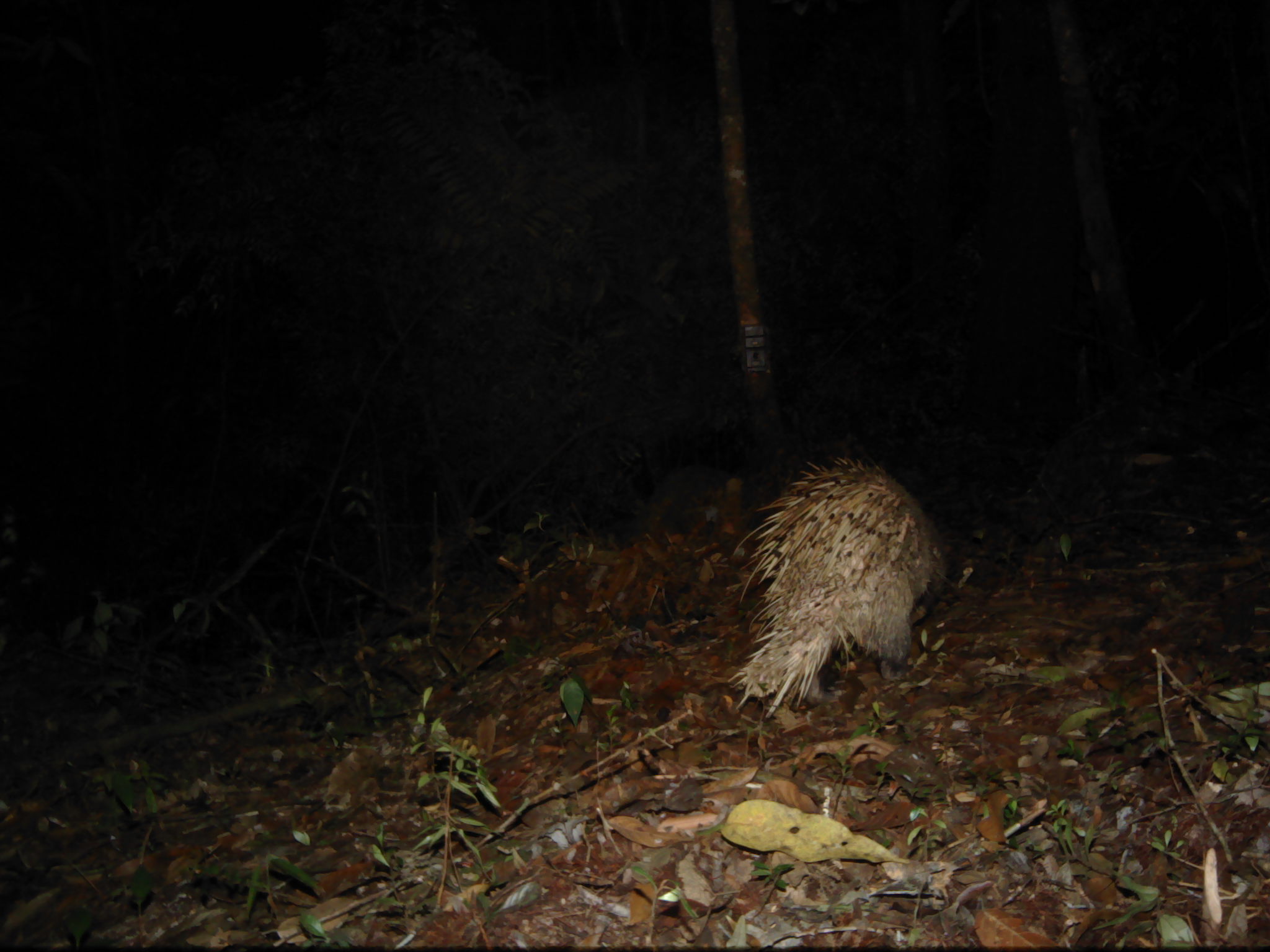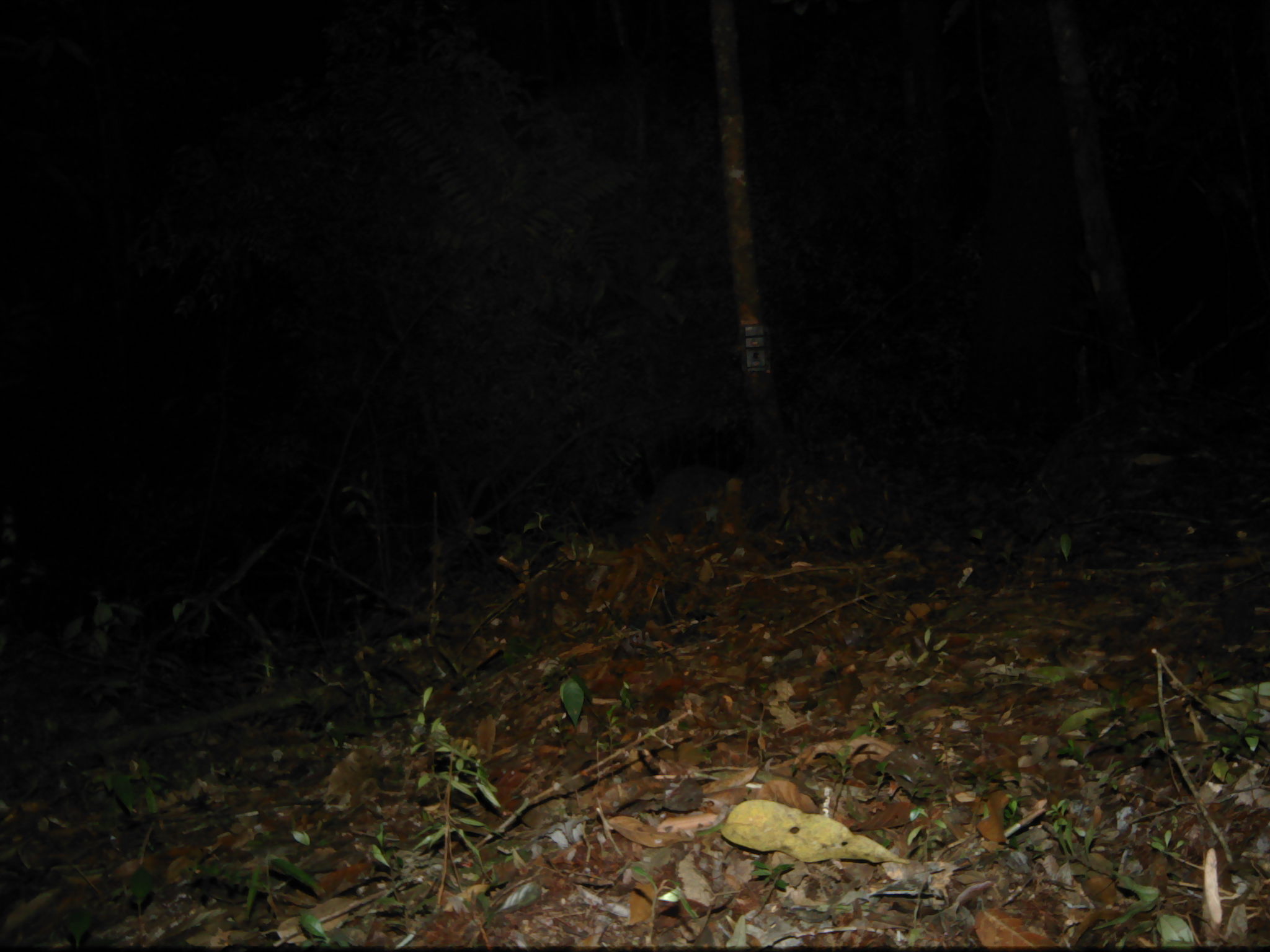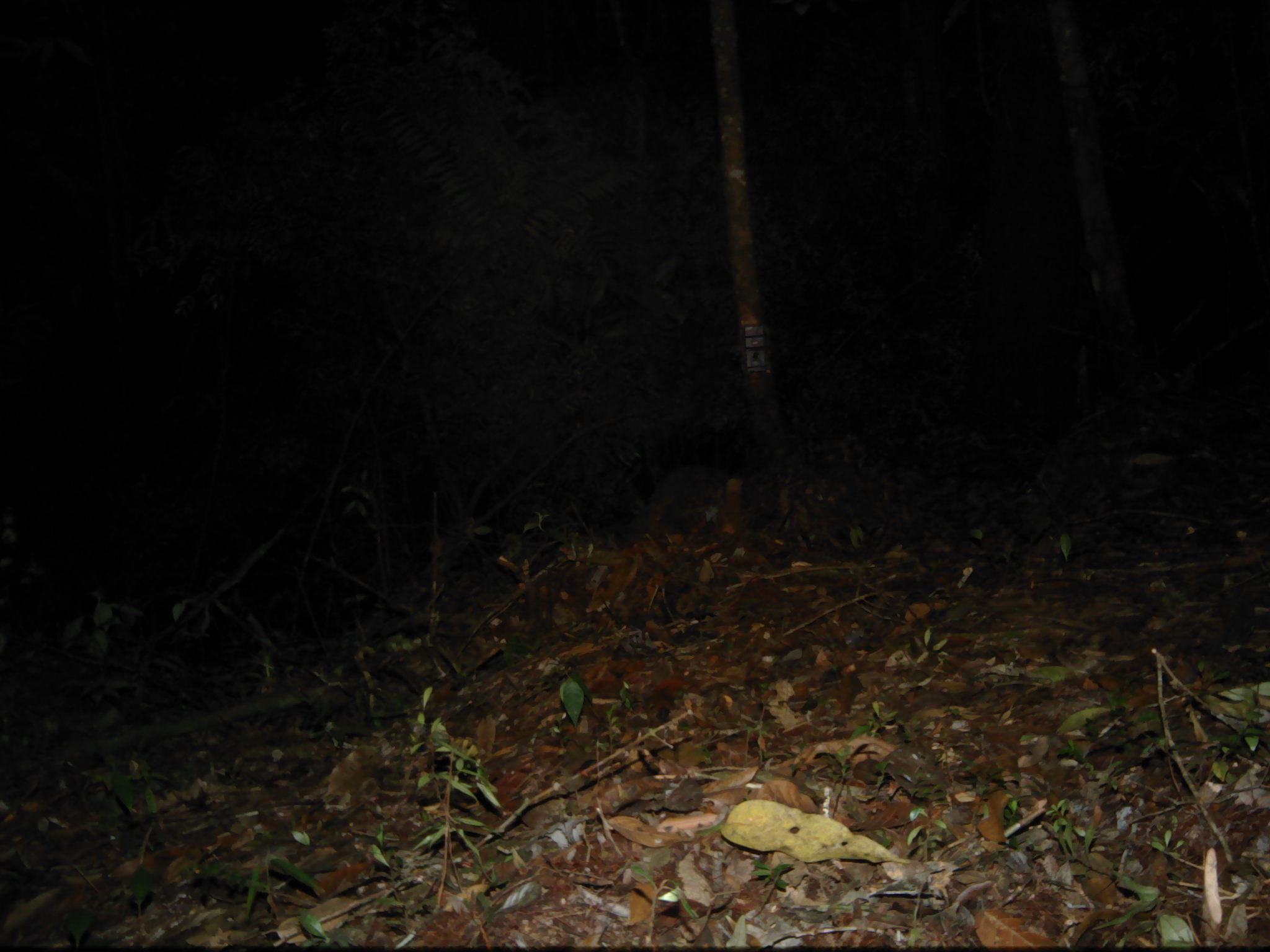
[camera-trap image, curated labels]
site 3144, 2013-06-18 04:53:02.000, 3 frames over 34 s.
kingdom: Animalia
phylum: Chordata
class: Mammalia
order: Rodentia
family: Hystricidae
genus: Hystrix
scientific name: Hystrix brachyura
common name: east asian porcupine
Hystrix brachyura (east asian porcupine), count 1.